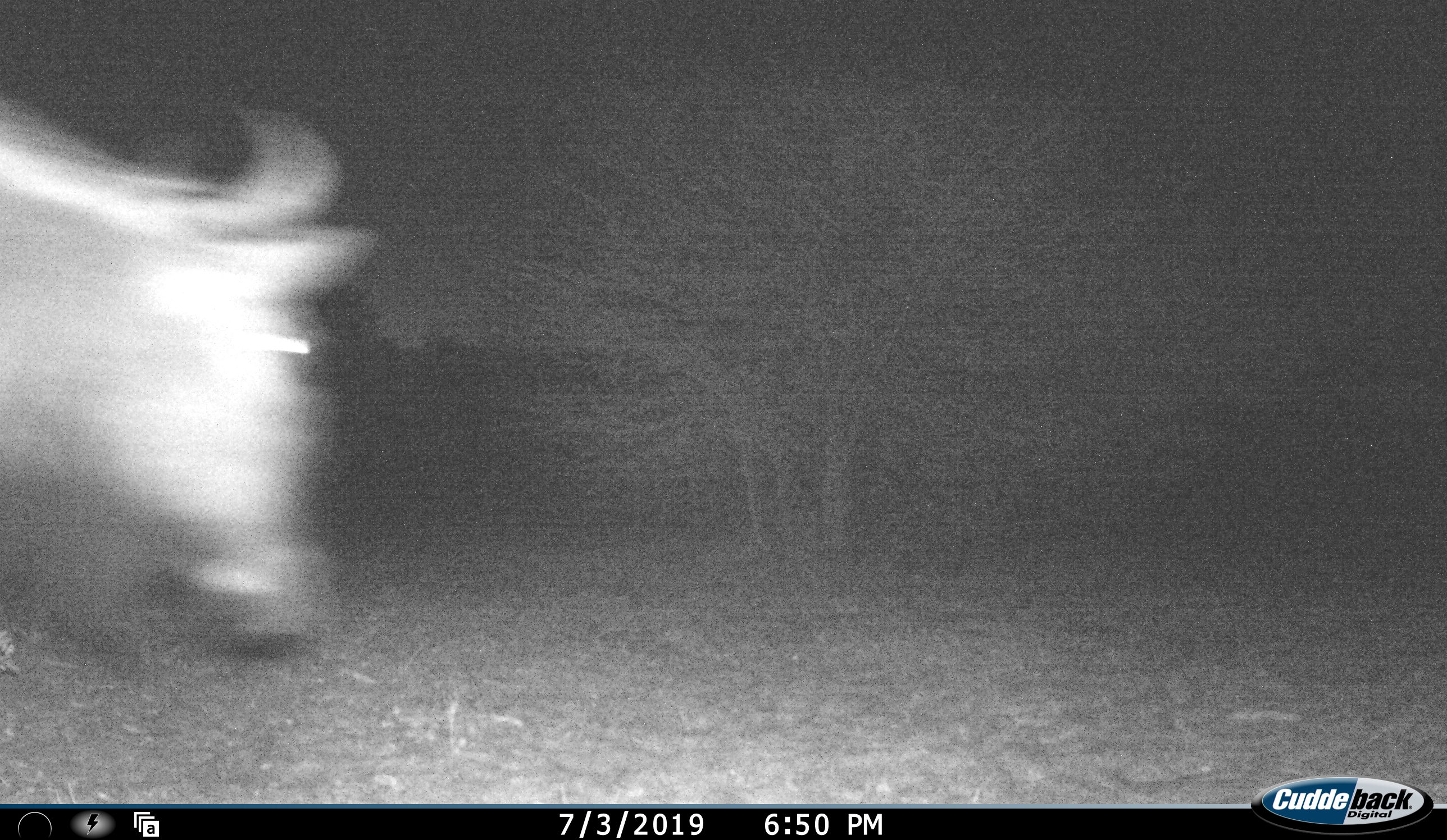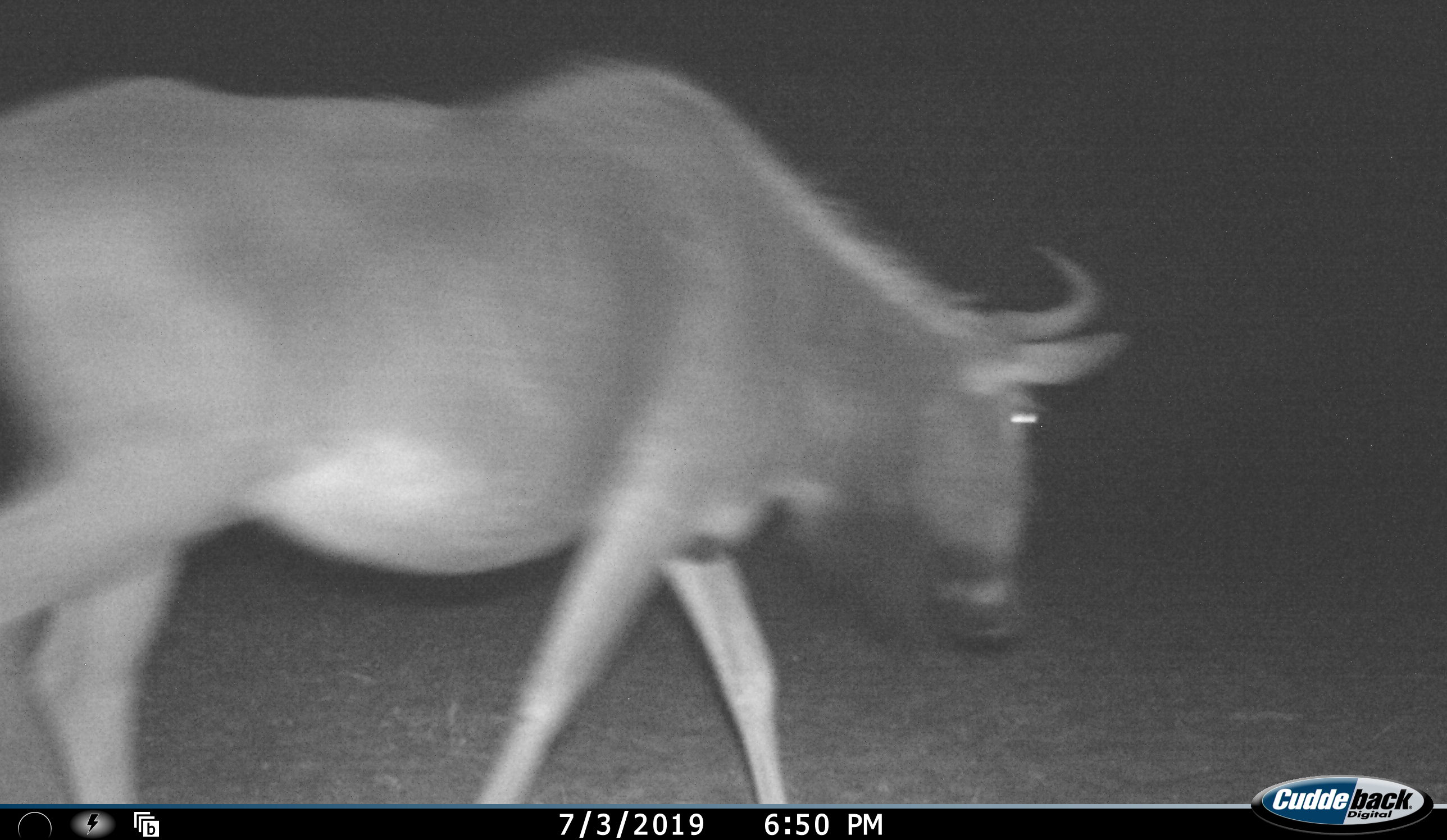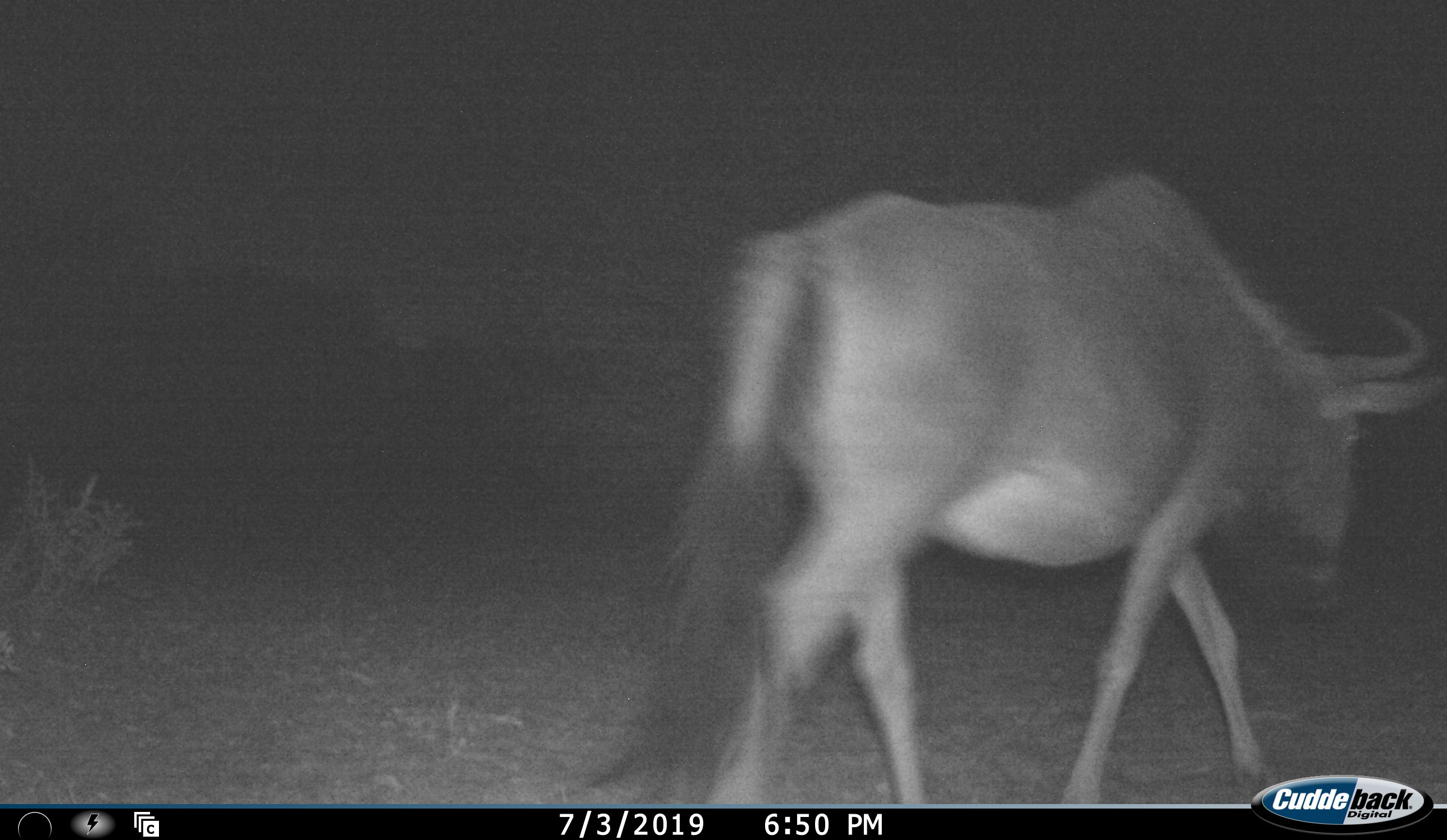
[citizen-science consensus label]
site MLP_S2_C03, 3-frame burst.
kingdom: Animalia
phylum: Chordata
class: Mammalia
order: Artiodactyla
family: Bovidae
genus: Connochaetes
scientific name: Connochaetes taurinus taurinus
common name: blue wildebeest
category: wildebeestblue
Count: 1.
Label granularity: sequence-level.